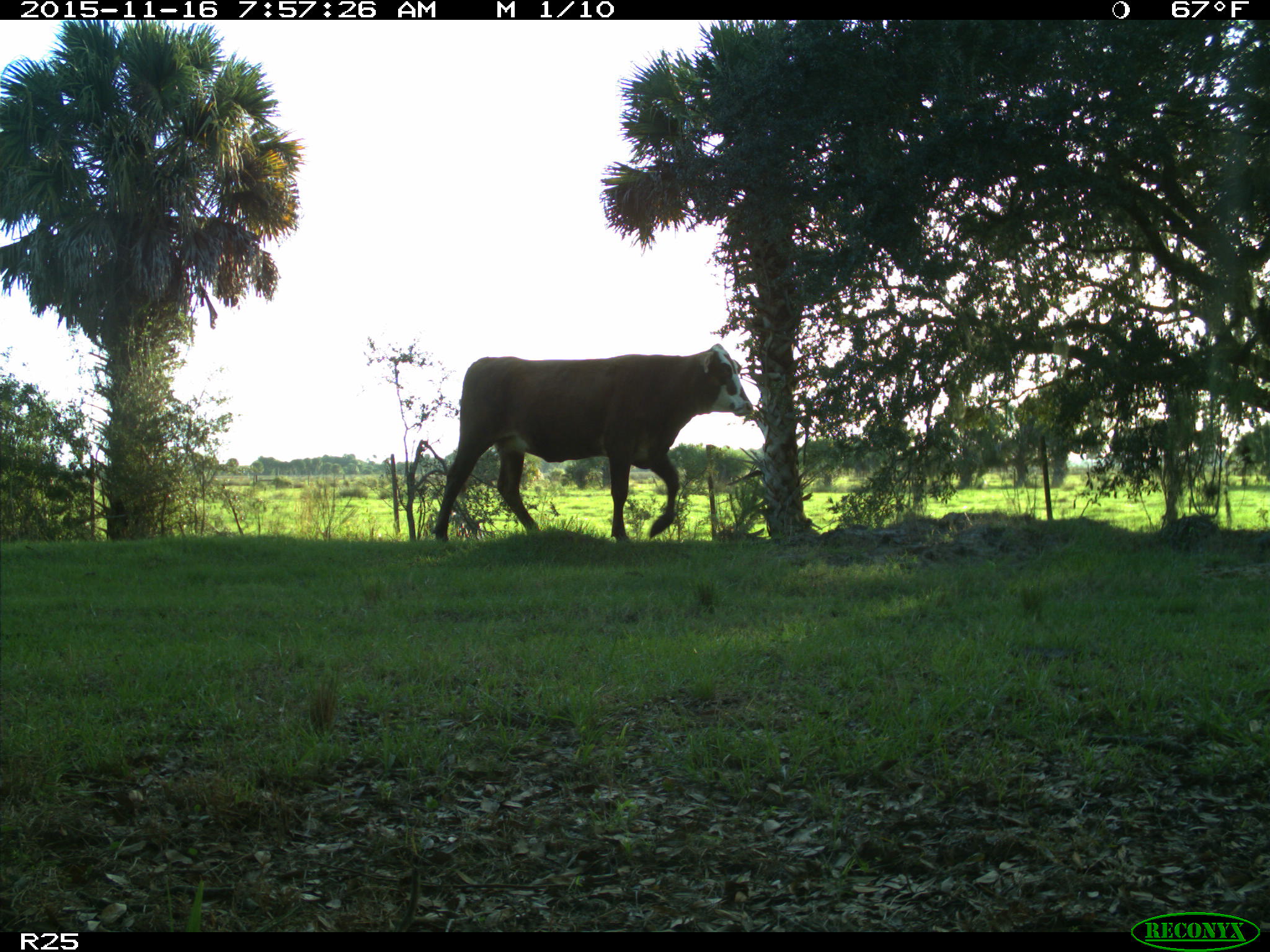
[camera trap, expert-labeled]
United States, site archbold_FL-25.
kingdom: Animalia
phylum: Chordata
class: Mammalia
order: Artiodactyla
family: Bovidae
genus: Bos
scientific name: Bos taurus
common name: domestic cow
Bos taurus (domestic cow).